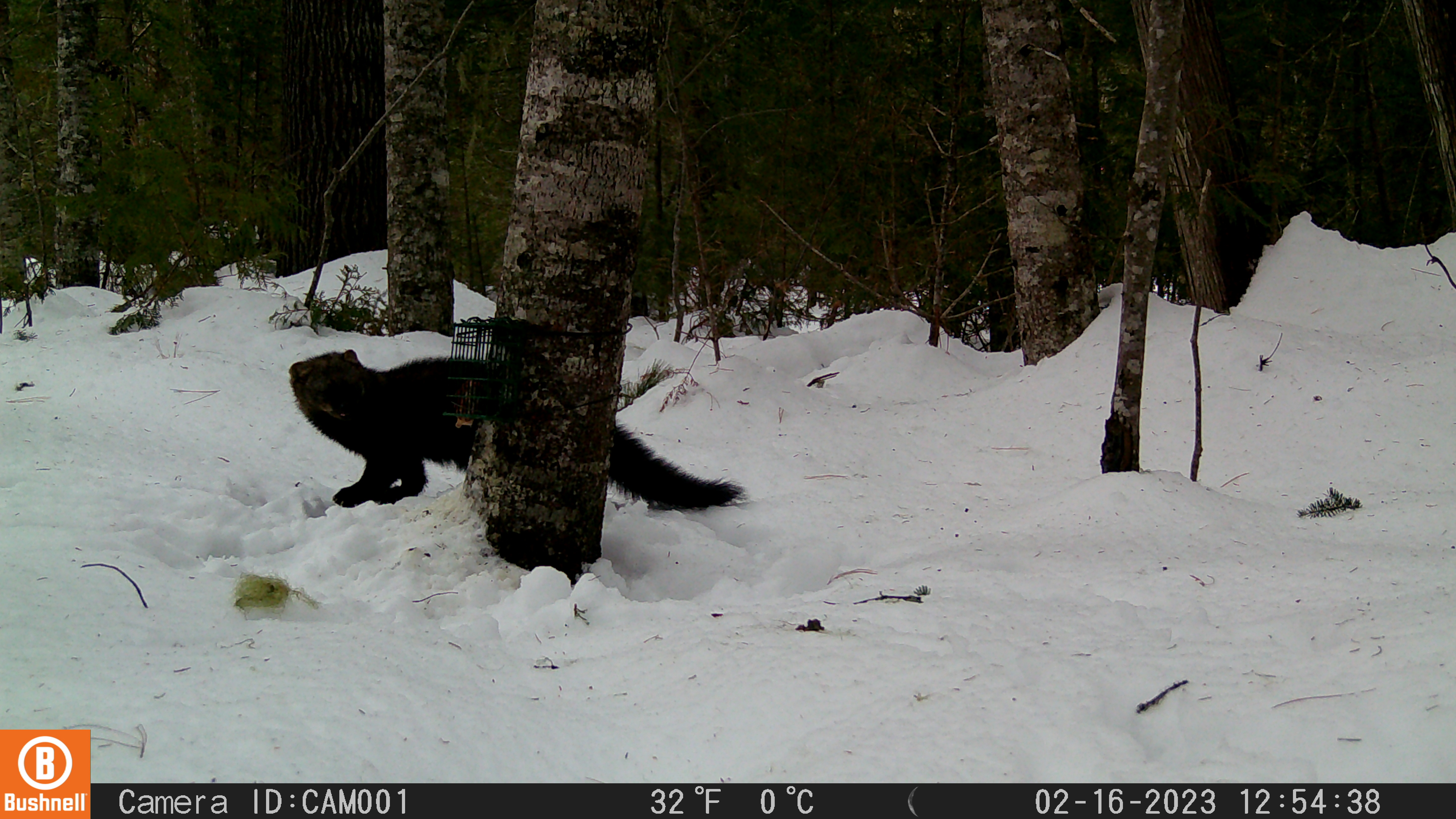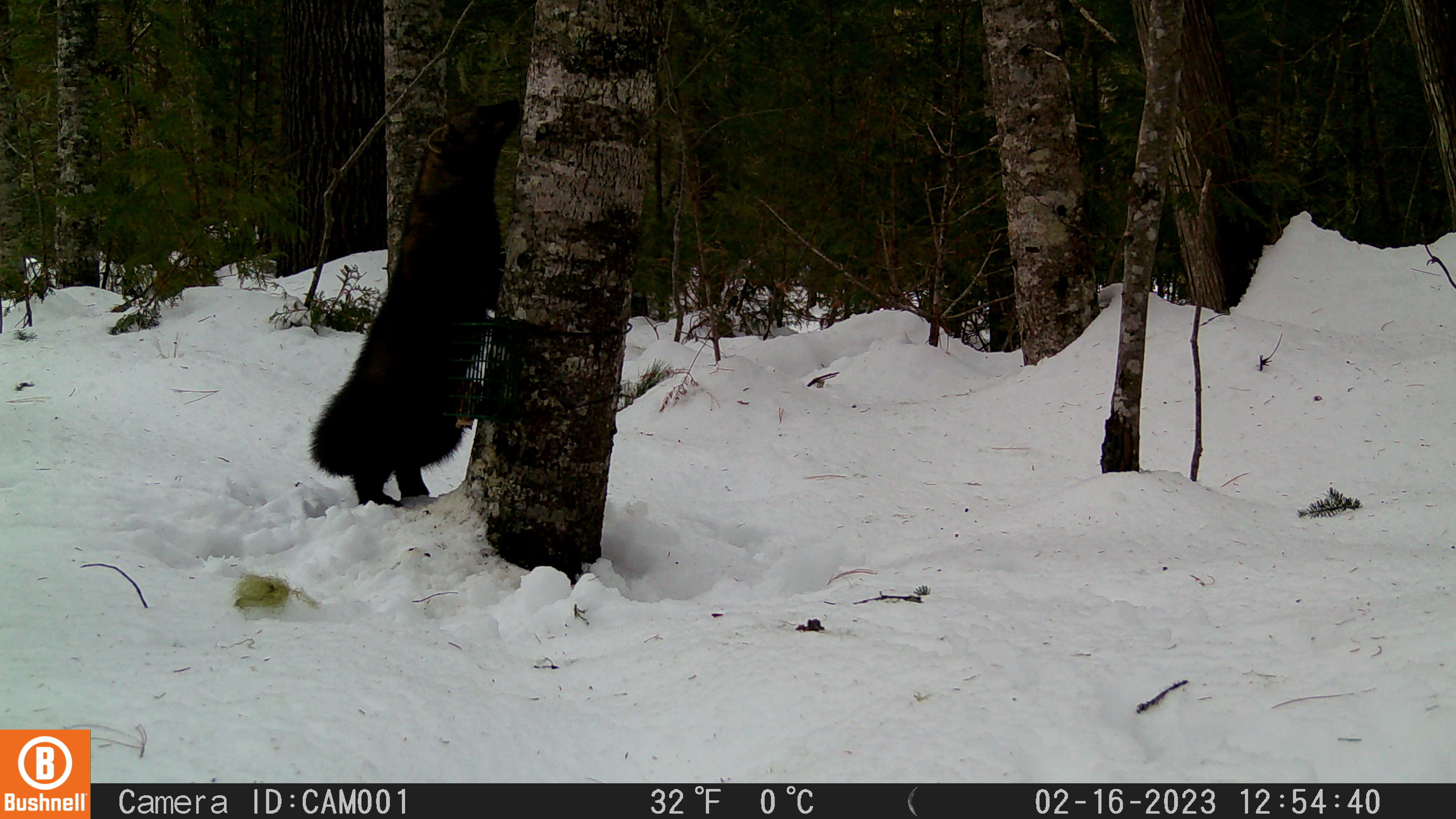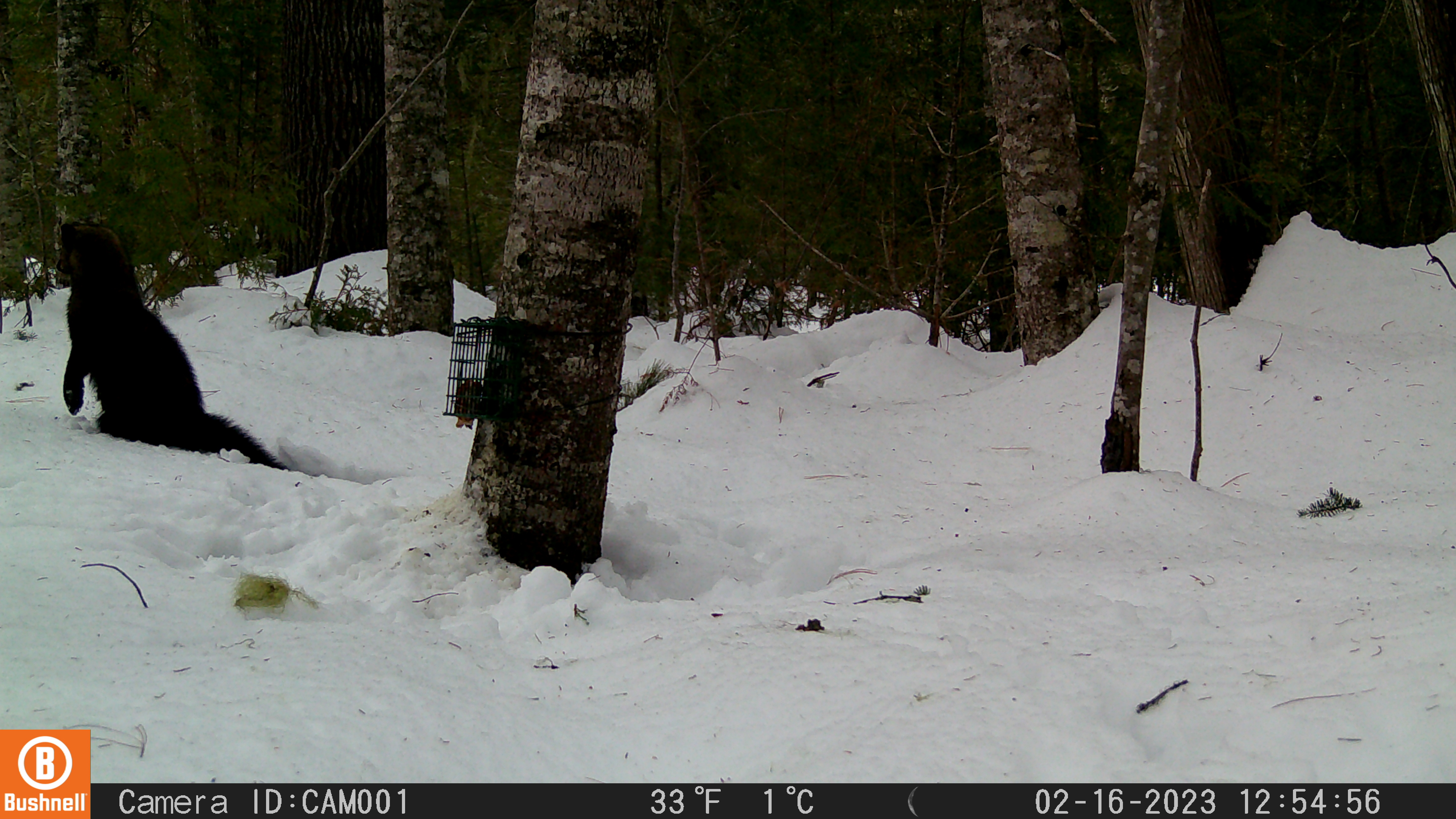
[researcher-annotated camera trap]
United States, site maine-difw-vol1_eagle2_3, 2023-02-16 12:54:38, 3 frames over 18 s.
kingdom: Animalia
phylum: Chordata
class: Mammalia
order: Carnivora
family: Mustelidae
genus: Pekania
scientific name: Pekania pennanti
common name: fisher